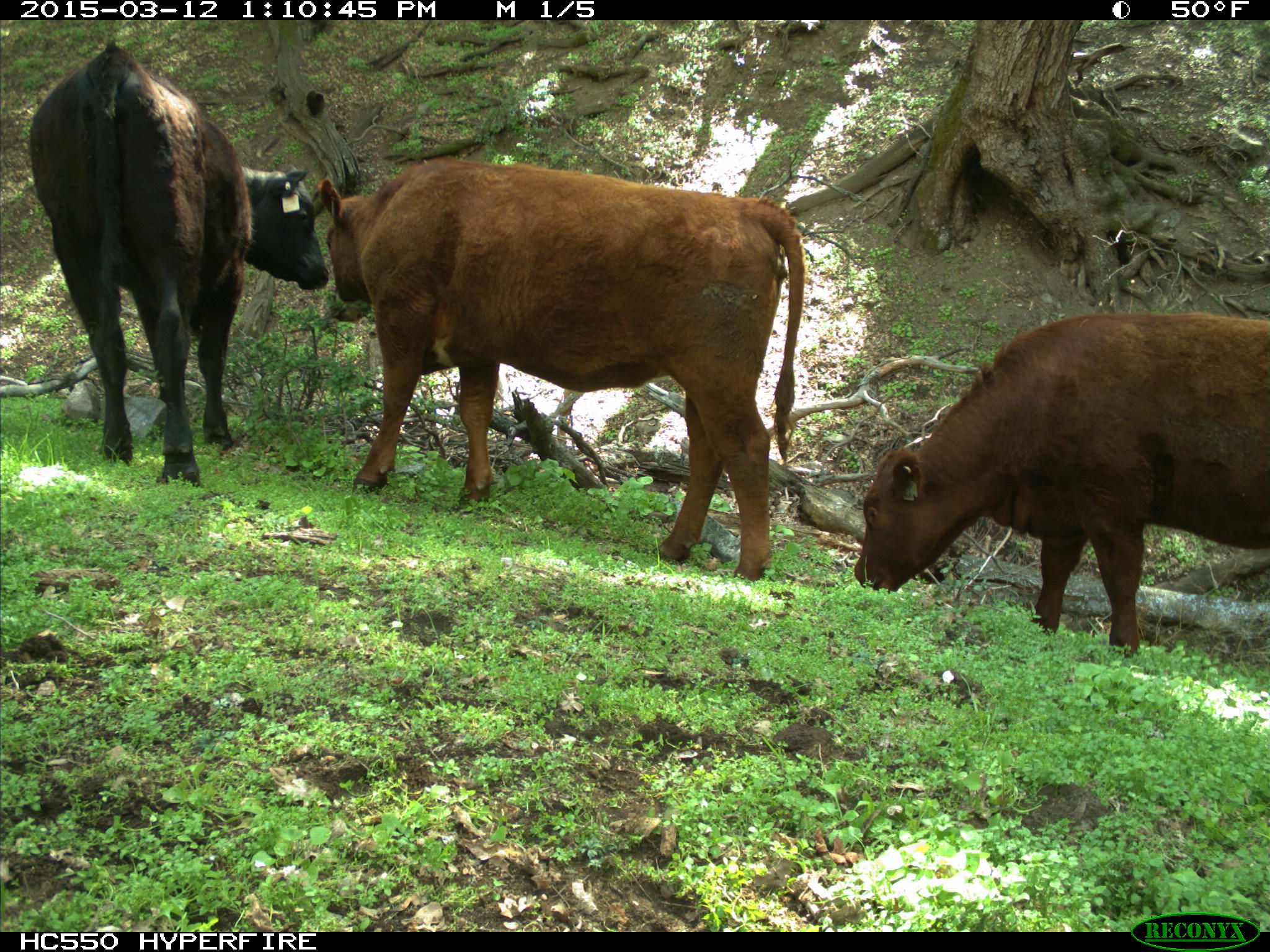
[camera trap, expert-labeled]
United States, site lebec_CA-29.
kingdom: Animalia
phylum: Chordata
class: Mammalia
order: Artiodactyla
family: Bovidae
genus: Bos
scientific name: Bos taurus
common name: domestic cow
Bos taurus (domestic cow).